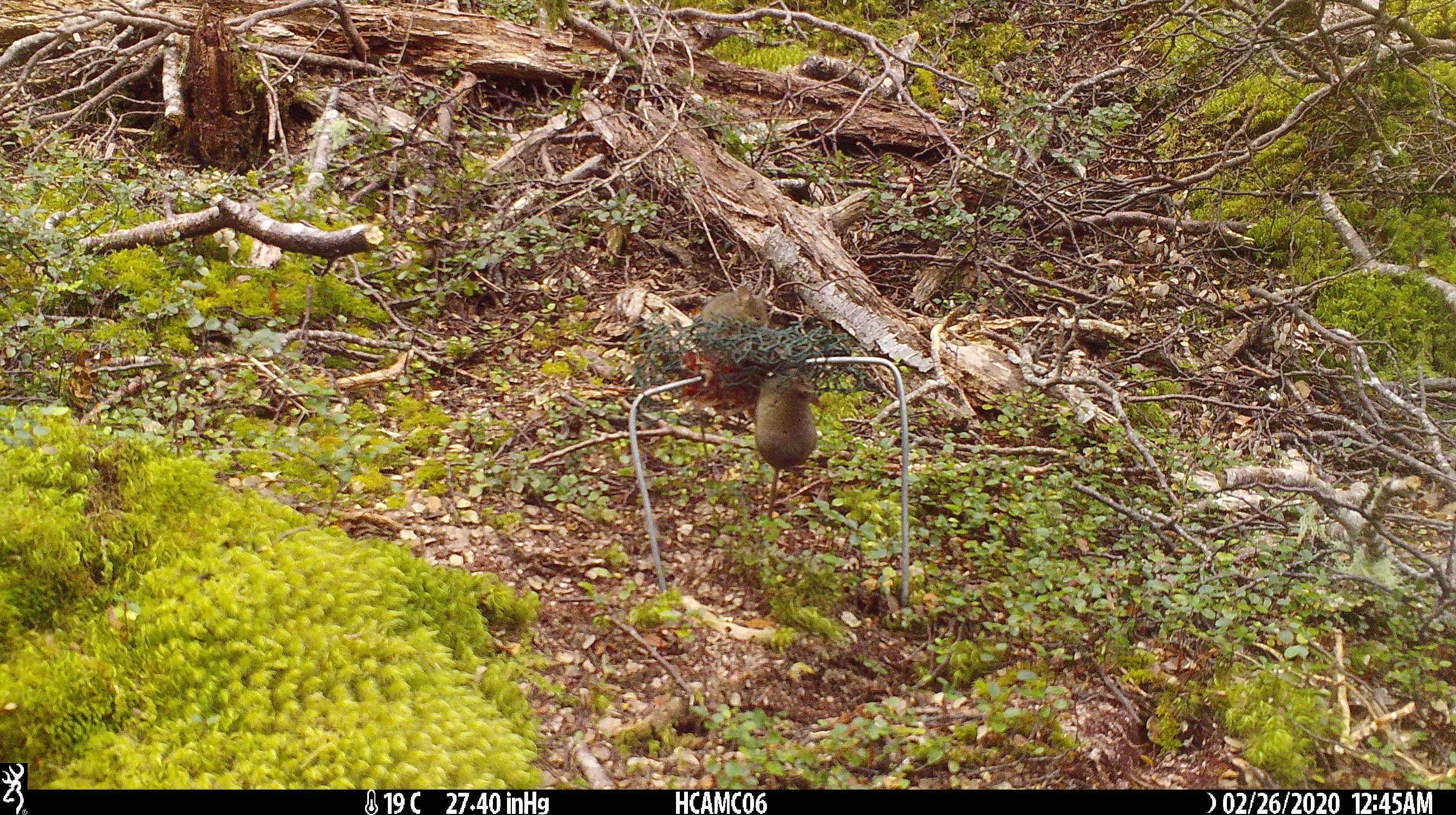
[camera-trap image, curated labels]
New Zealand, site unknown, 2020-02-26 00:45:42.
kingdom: Animalia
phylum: Chordata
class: Mammalia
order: Rodentia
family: Muridae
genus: Mus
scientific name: Mus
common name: mouse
Mouse (Mus).